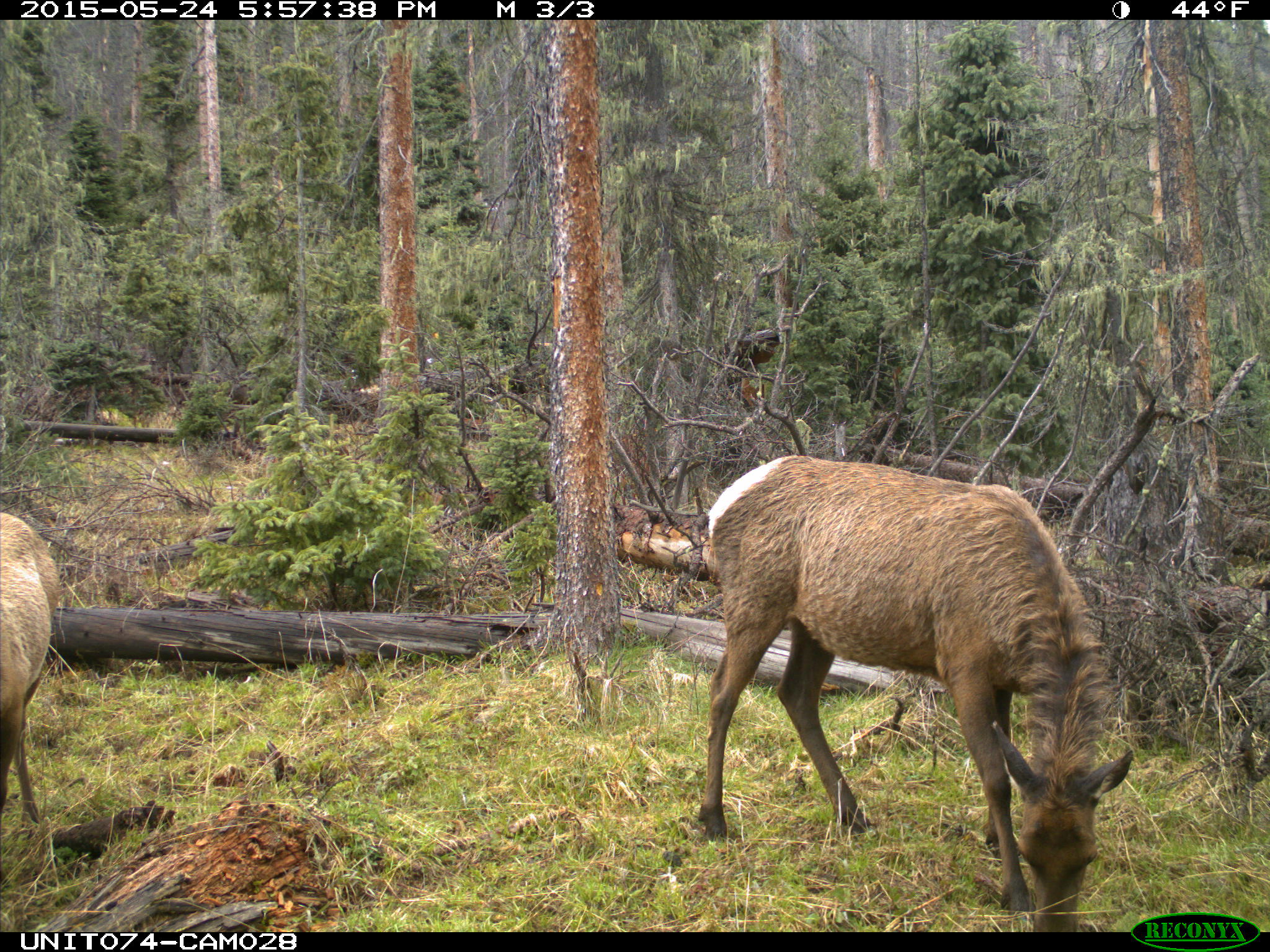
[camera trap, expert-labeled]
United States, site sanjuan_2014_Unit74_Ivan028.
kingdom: Animalia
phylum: Chordata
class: Mammalia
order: Artiodactyla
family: Cervidae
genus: Cervus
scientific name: Cervus elaphus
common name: red deer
Cervus elaphus (red deer).